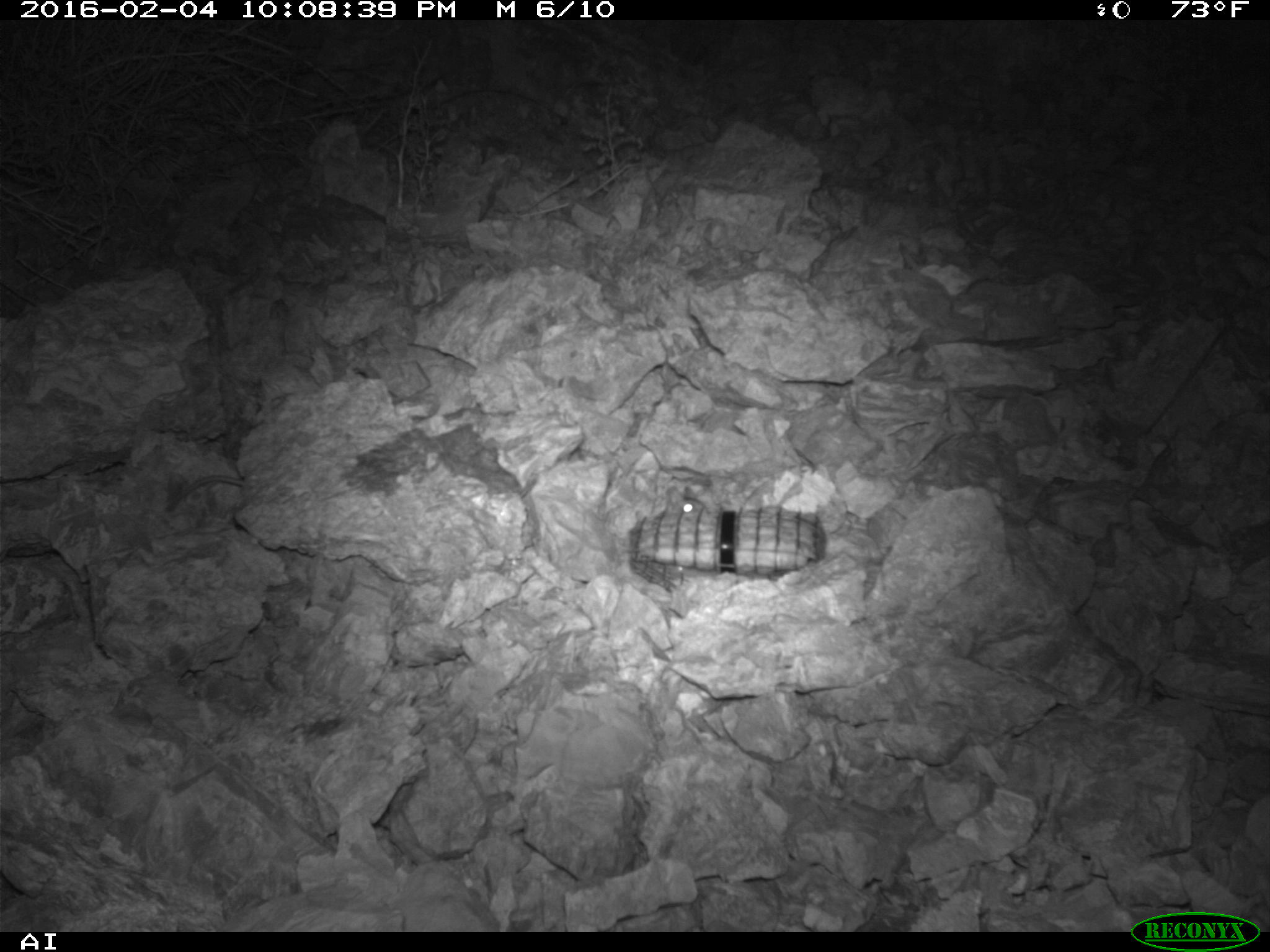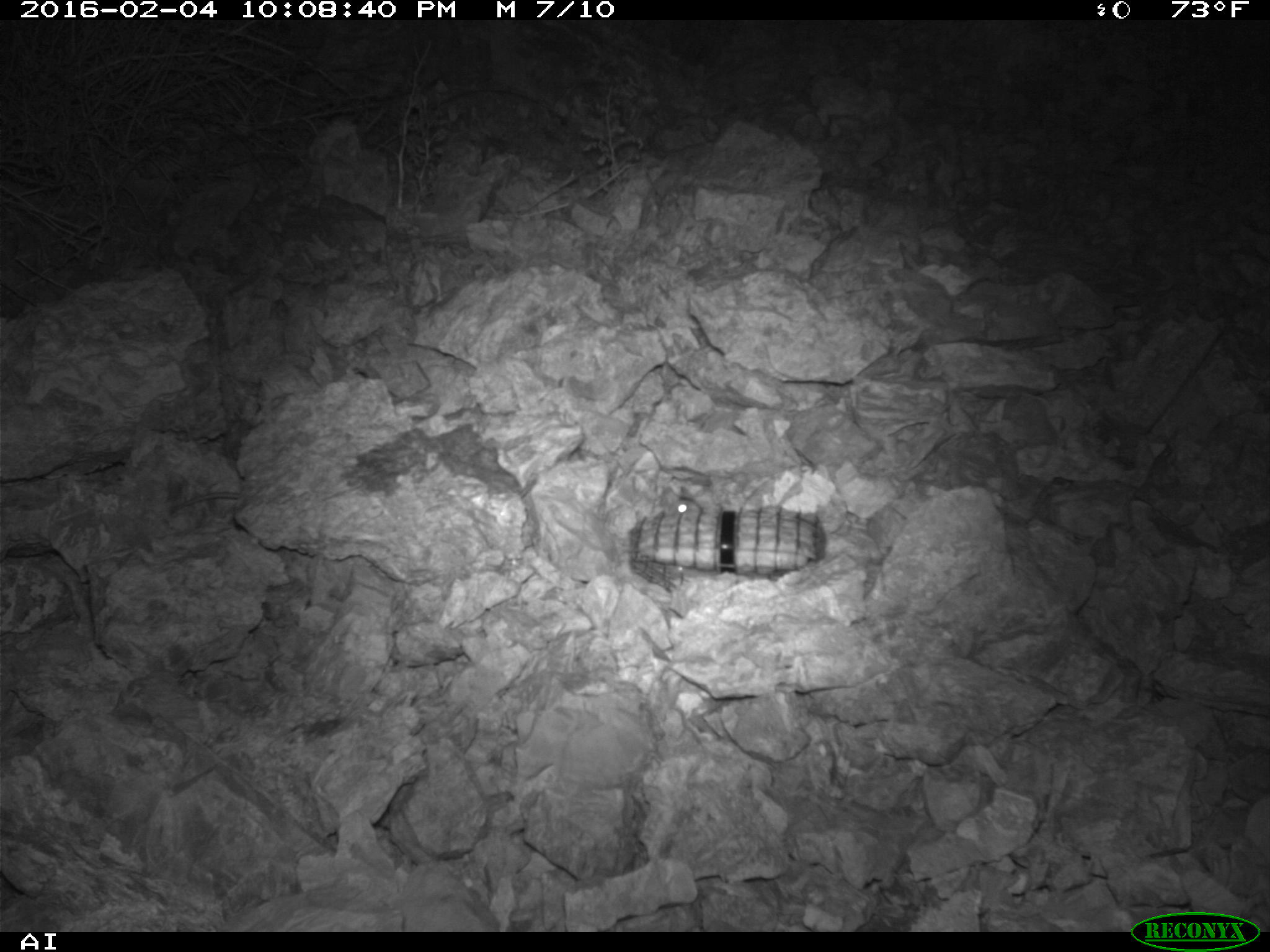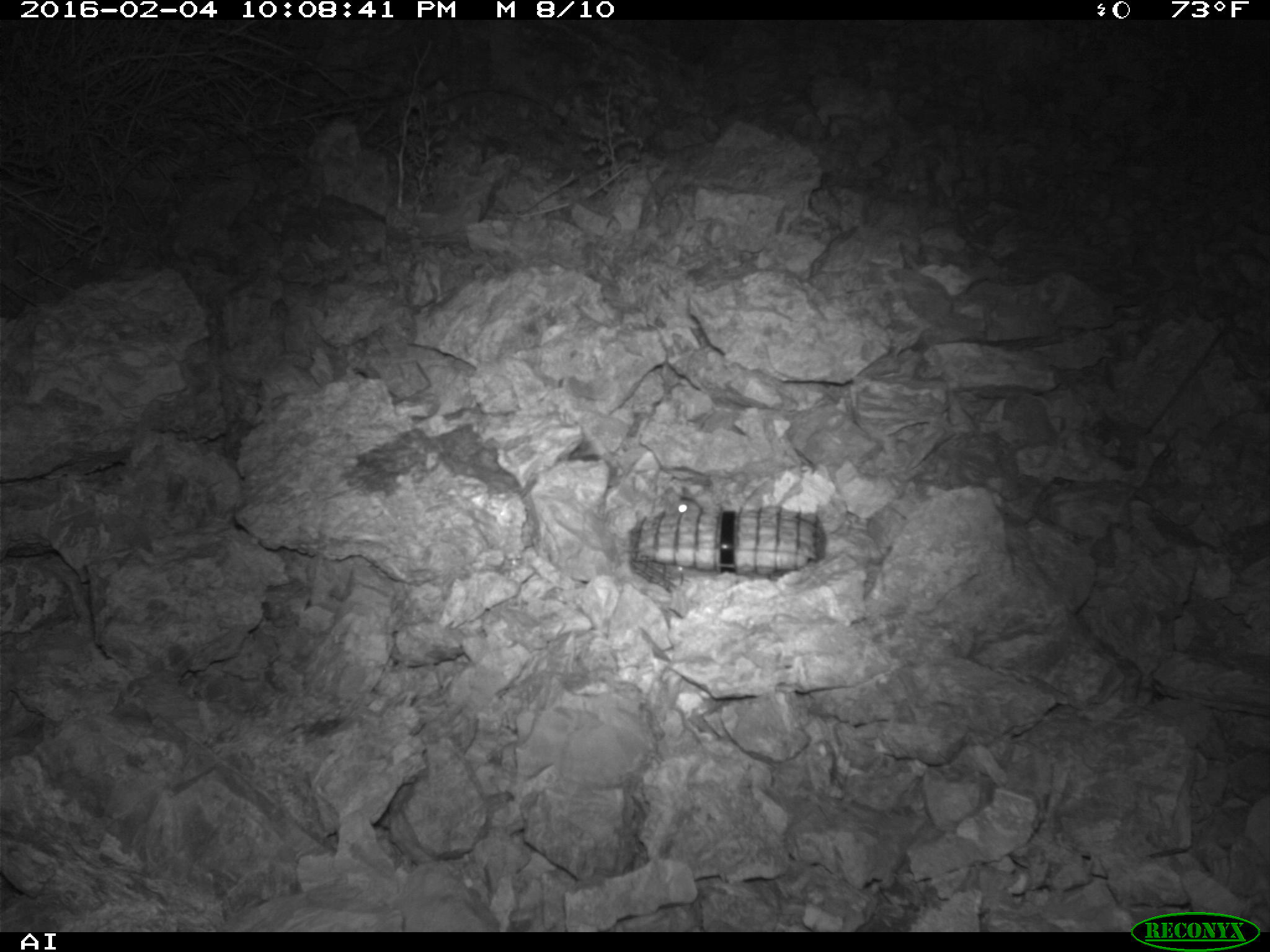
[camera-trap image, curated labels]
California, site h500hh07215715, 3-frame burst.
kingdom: Animalia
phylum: Chordata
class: Mammalia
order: Rodentia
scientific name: Rodentia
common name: rodent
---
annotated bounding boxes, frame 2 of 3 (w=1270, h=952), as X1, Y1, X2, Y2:
rodent: 661, 484, 703, 517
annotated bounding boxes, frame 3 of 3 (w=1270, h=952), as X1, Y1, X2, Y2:
rodent: 664, 486, 701, 514